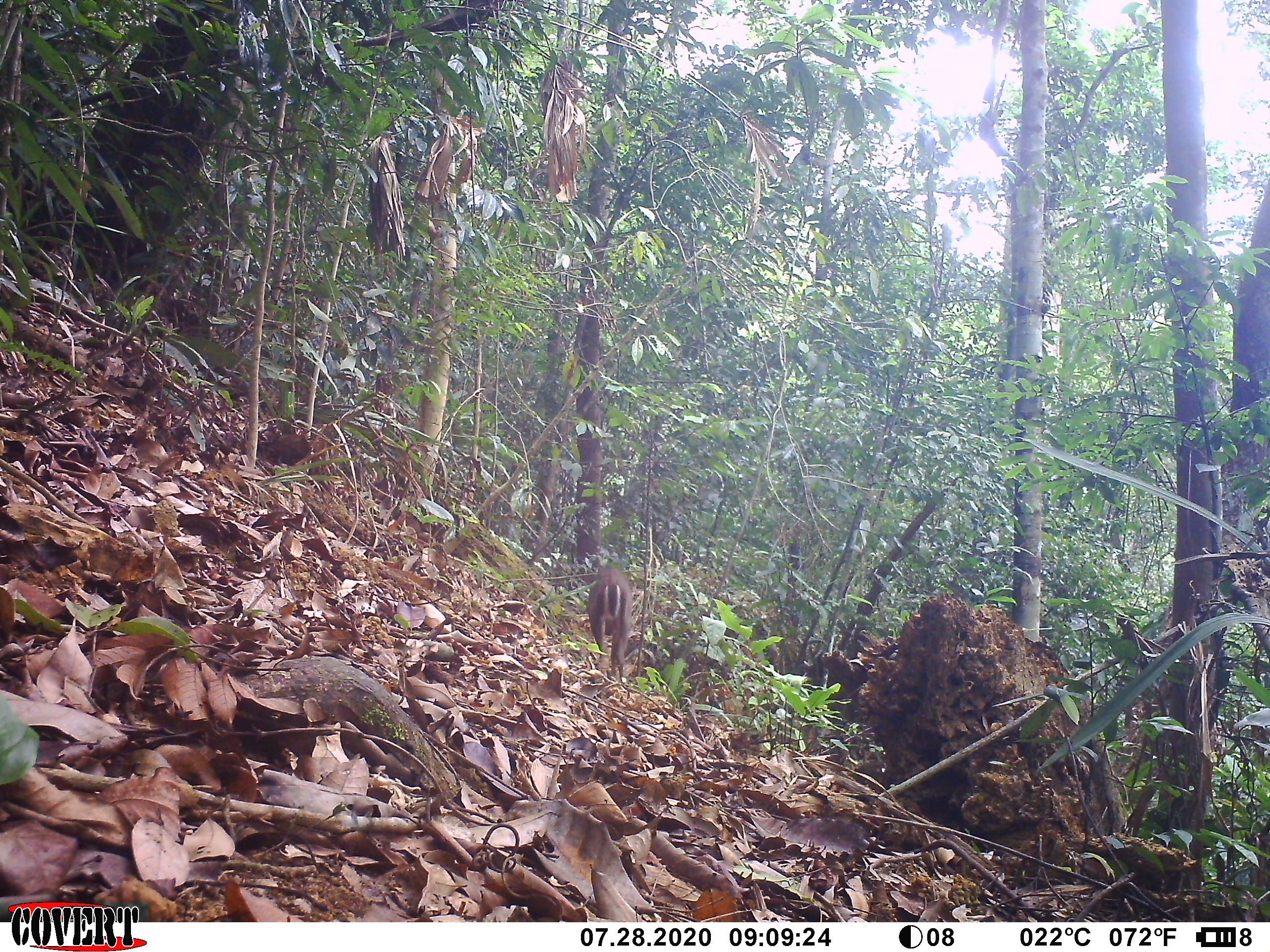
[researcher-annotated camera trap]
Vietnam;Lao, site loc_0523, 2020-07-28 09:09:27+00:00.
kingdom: Animalia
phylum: Chordata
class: Mammalia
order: Artiodactyla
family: Cervidae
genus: Muntiacus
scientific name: Muntiacus rooseveltorum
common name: roosevelt's muntjac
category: roosevelts muntjac group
Roosevelts muntjac group (roosevelt's muntjac) (Muntiacus rooseveltorum). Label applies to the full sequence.